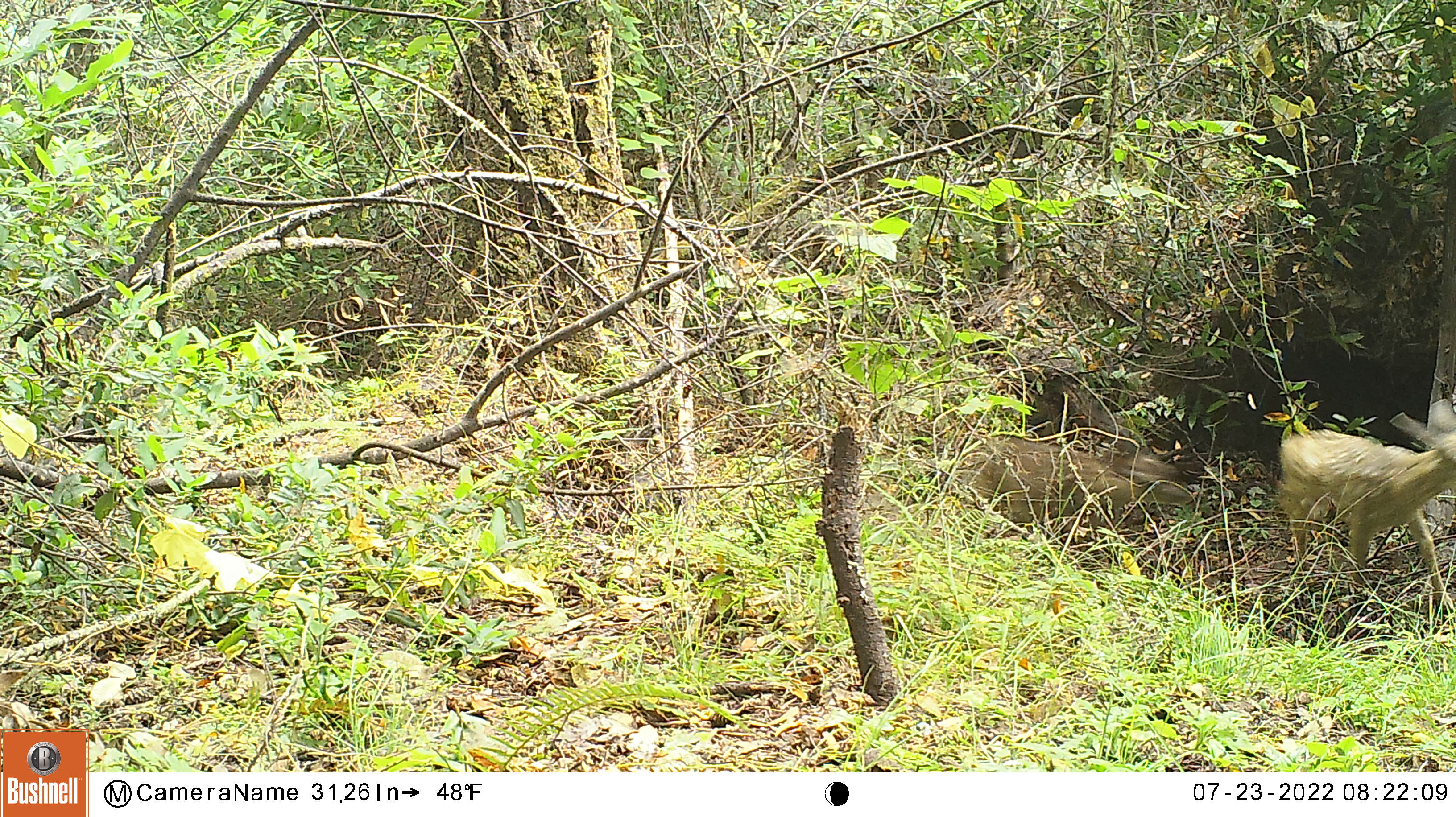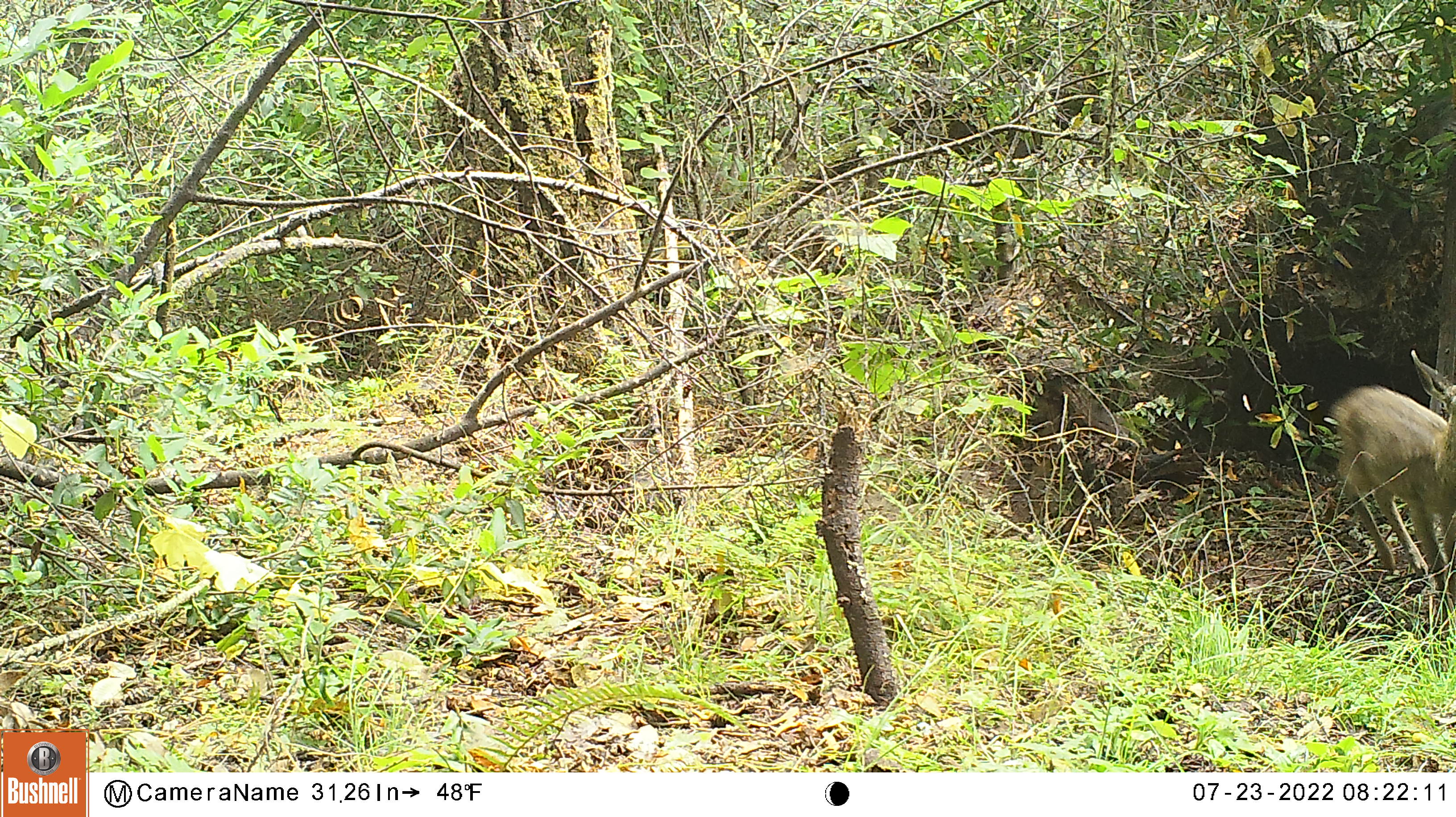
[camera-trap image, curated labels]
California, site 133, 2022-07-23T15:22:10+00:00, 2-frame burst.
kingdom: Animalia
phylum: Chordata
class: Mammalia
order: Artiodactyla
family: Cervidae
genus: Odocoileus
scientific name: Odocoileus hemionus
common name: mule deer